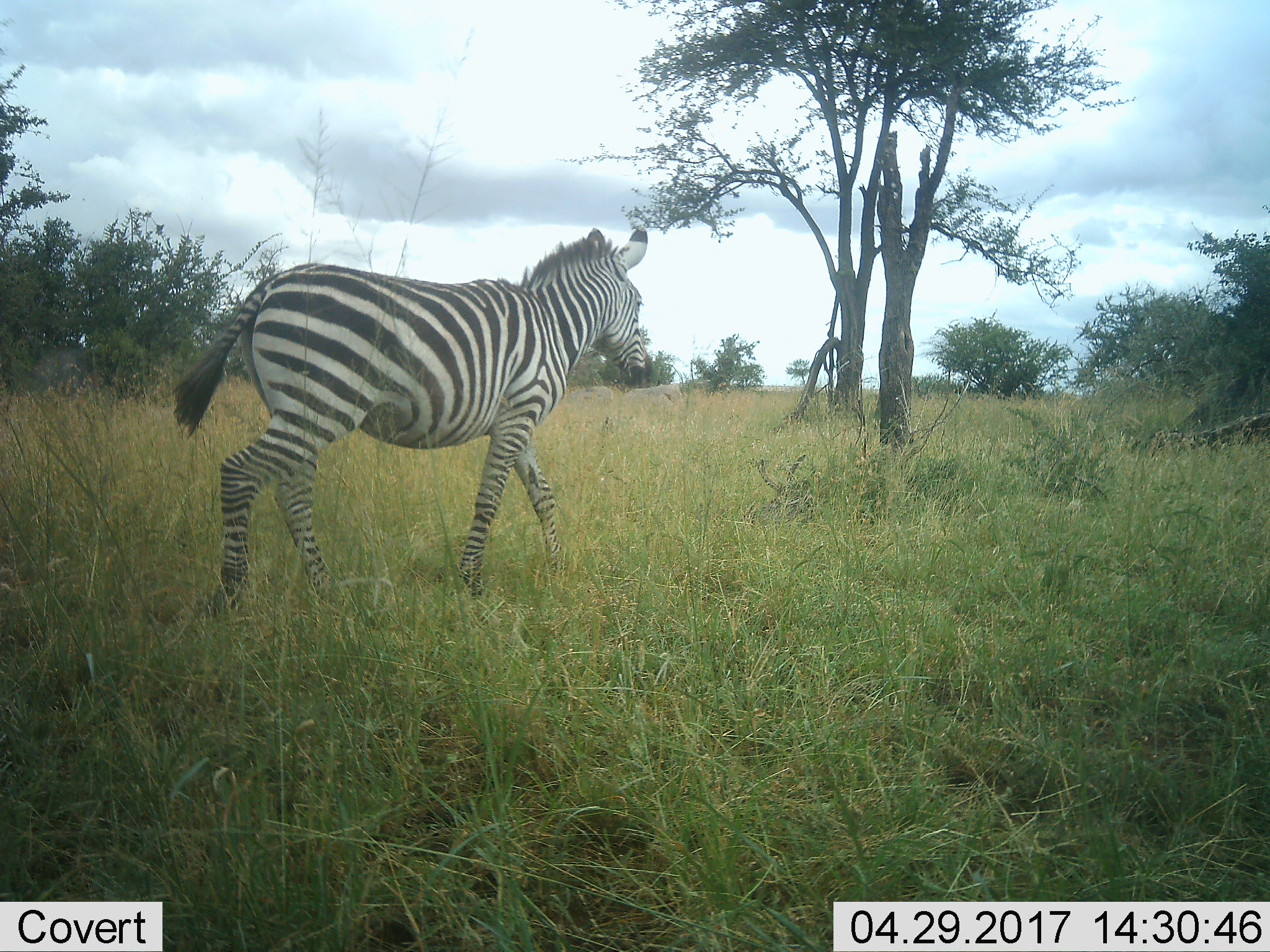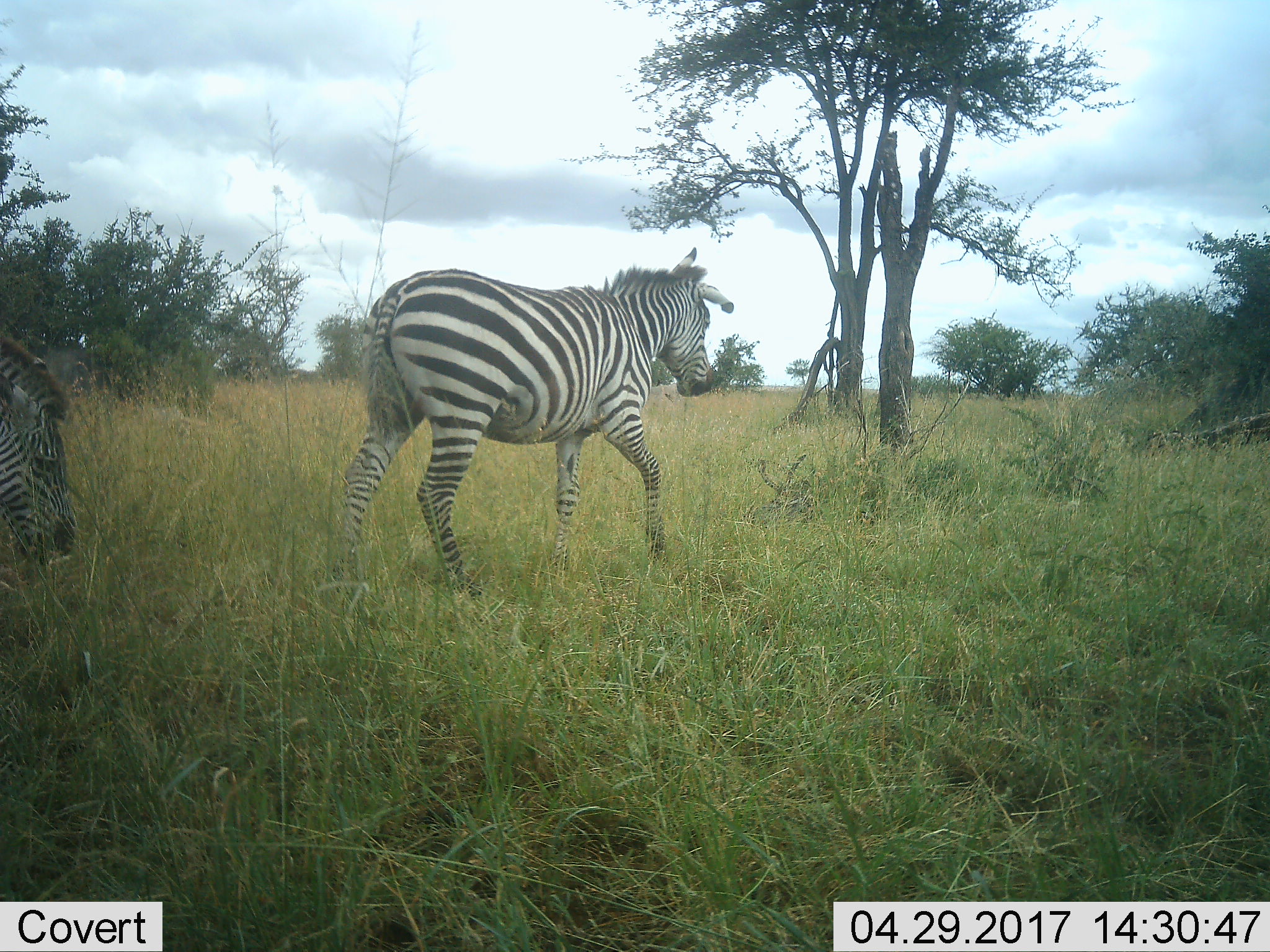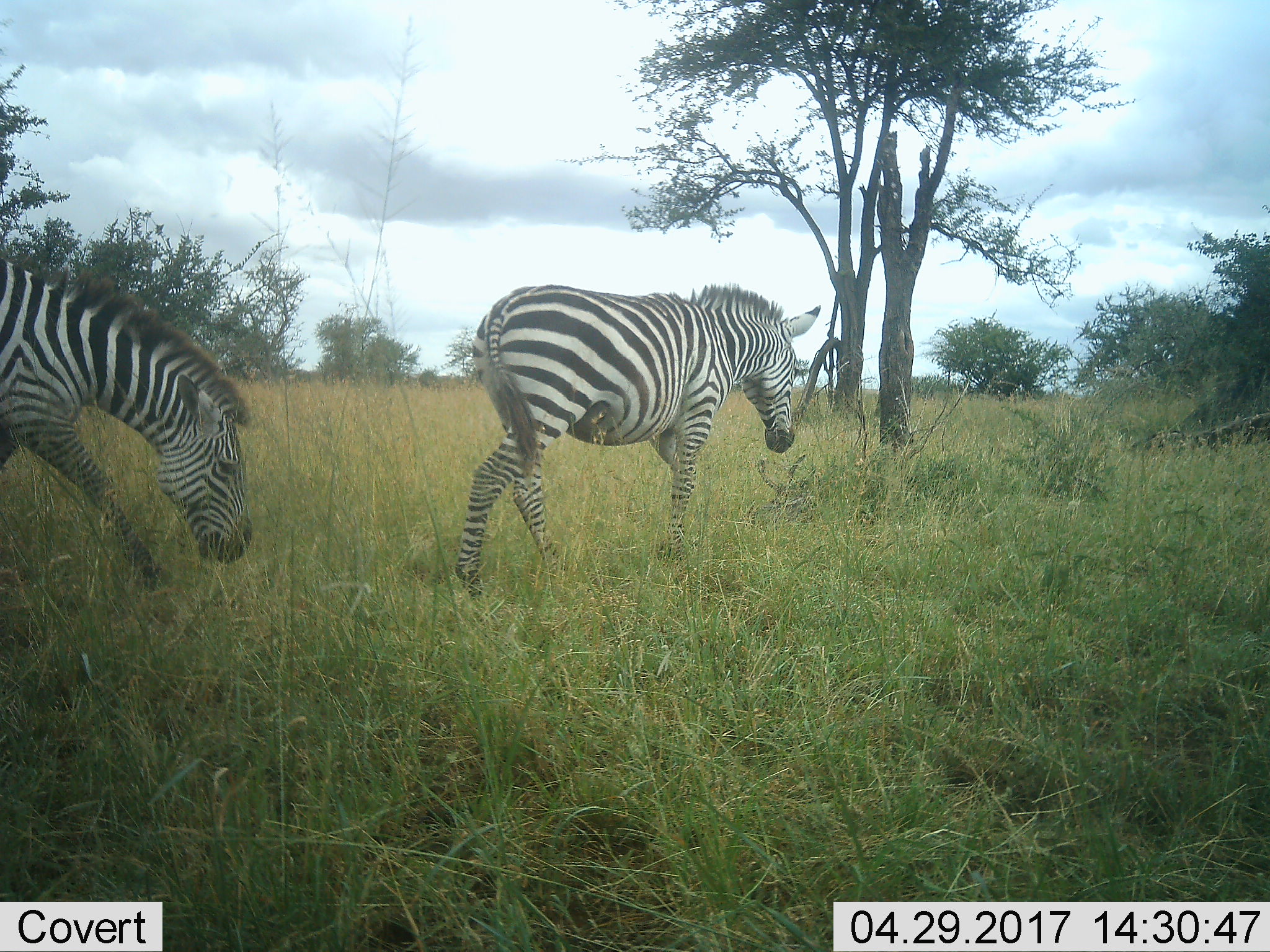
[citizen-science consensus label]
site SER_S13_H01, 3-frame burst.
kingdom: Animalia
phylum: Chordata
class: Mammalia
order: Perissodactyla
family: Equidae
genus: Equus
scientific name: Equus quagga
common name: plains zebra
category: zebraplains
Zebraplains (plains zebra) (Equus quagga), count 2. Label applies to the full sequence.